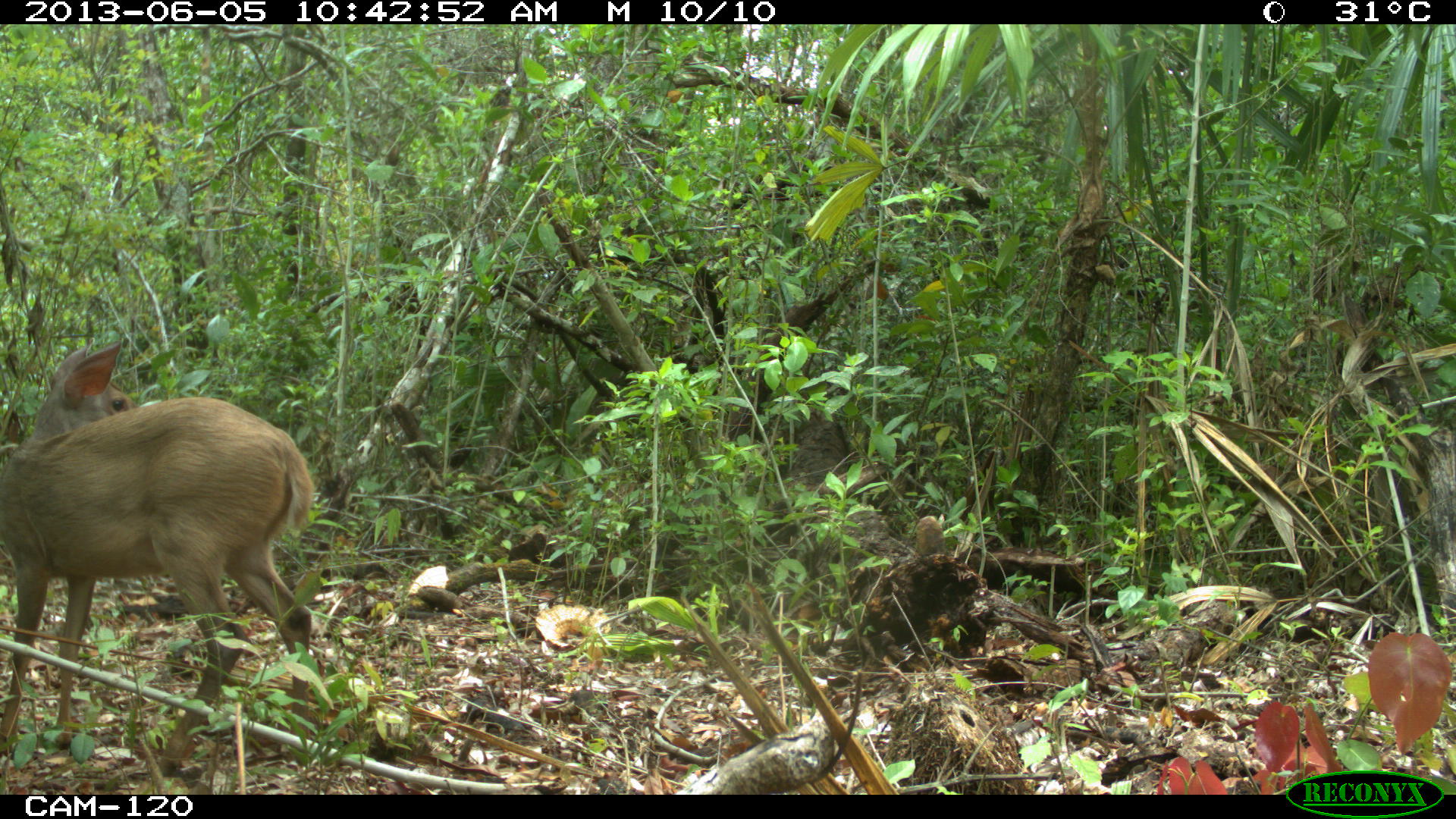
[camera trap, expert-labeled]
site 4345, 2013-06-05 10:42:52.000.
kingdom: Animalia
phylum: Chordata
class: Mammalia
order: Artiodactyla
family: Cervidae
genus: Odocoileus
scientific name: Odocoileus pandora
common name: yucatán brown brocket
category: mazama pandora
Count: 1.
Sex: female.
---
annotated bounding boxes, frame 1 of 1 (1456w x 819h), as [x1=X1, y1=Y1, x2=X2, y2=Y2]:
mazama pandora: [x1=0, y1=338, x2=315, y2=776]